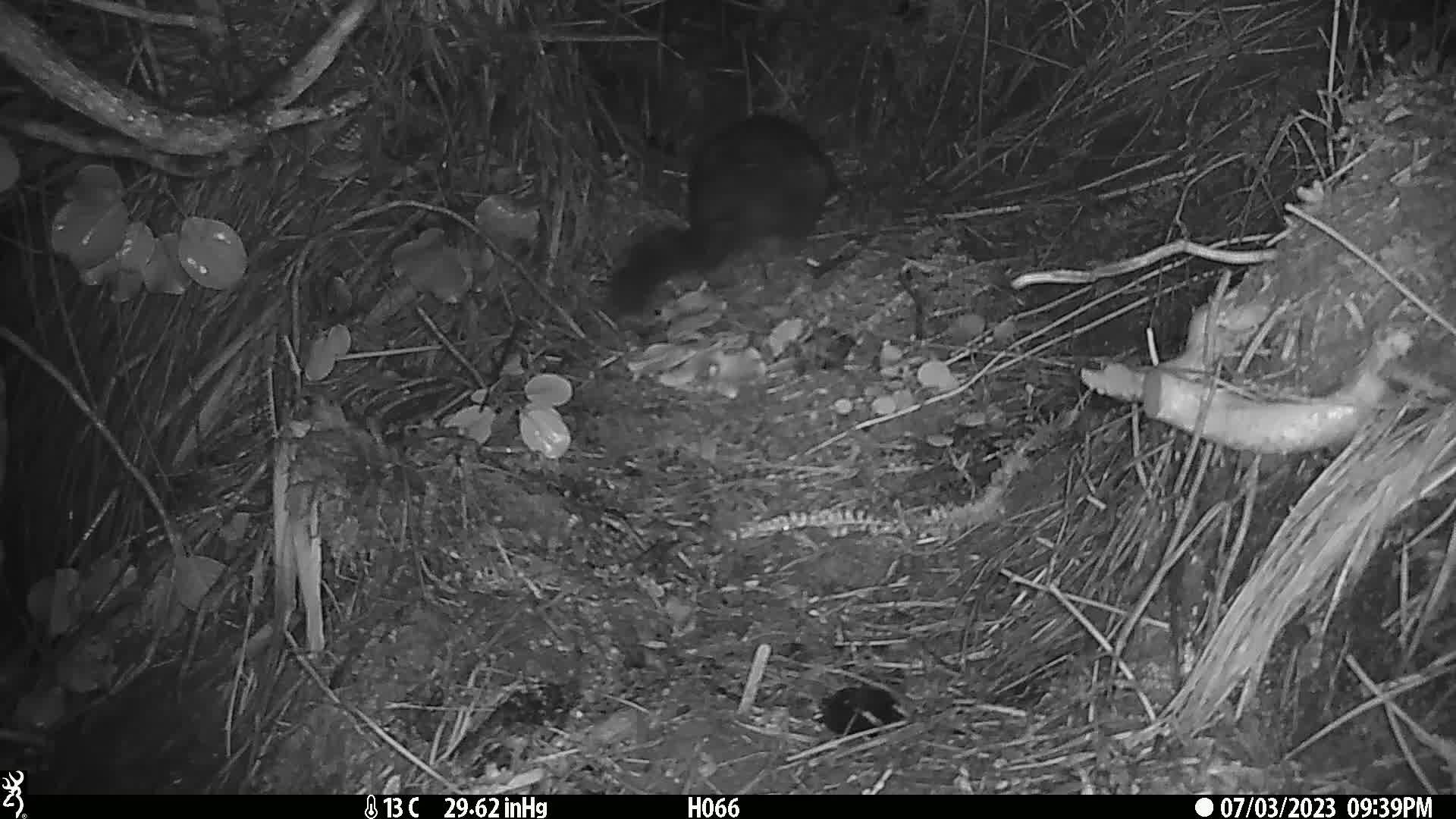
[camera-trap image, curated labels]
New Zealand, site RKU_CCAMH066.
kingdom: Animalia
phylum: Chordata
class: Mammalia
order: Diprotodontia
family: Phalangeridae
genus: Trichosurus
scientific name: Trichosurus vulpecula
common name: common brushtail possum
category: possum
Possum (common brushtail possum) (Trichosurus vulpecula).